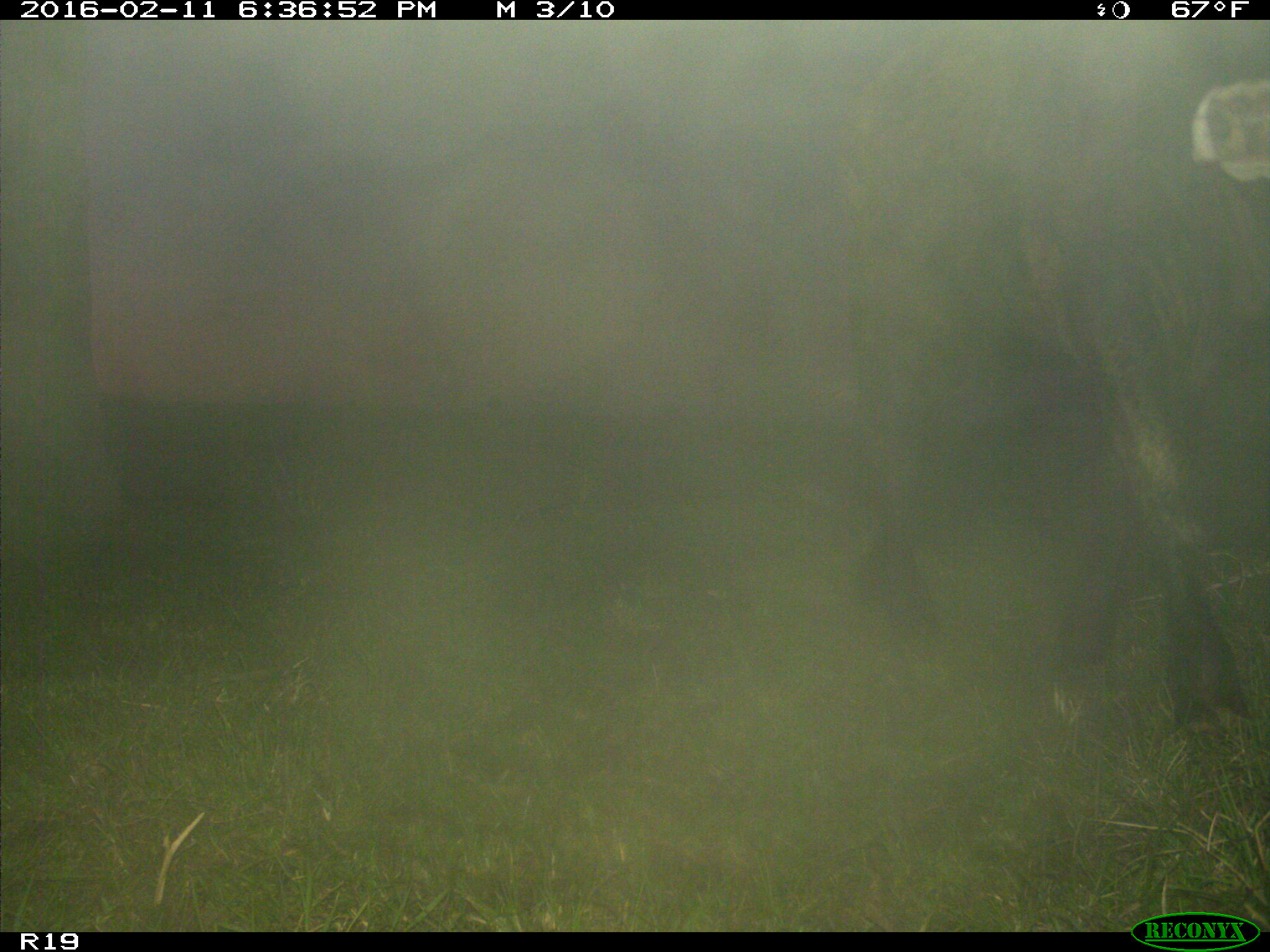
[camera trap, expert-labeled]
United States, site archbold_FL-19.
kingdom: Animalia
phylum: Chordata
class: Mammalia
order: Artiodactyla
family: Bovidae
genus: Bos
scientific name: Bos taurus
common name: domestic cow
Bos taurus (domestic cow).